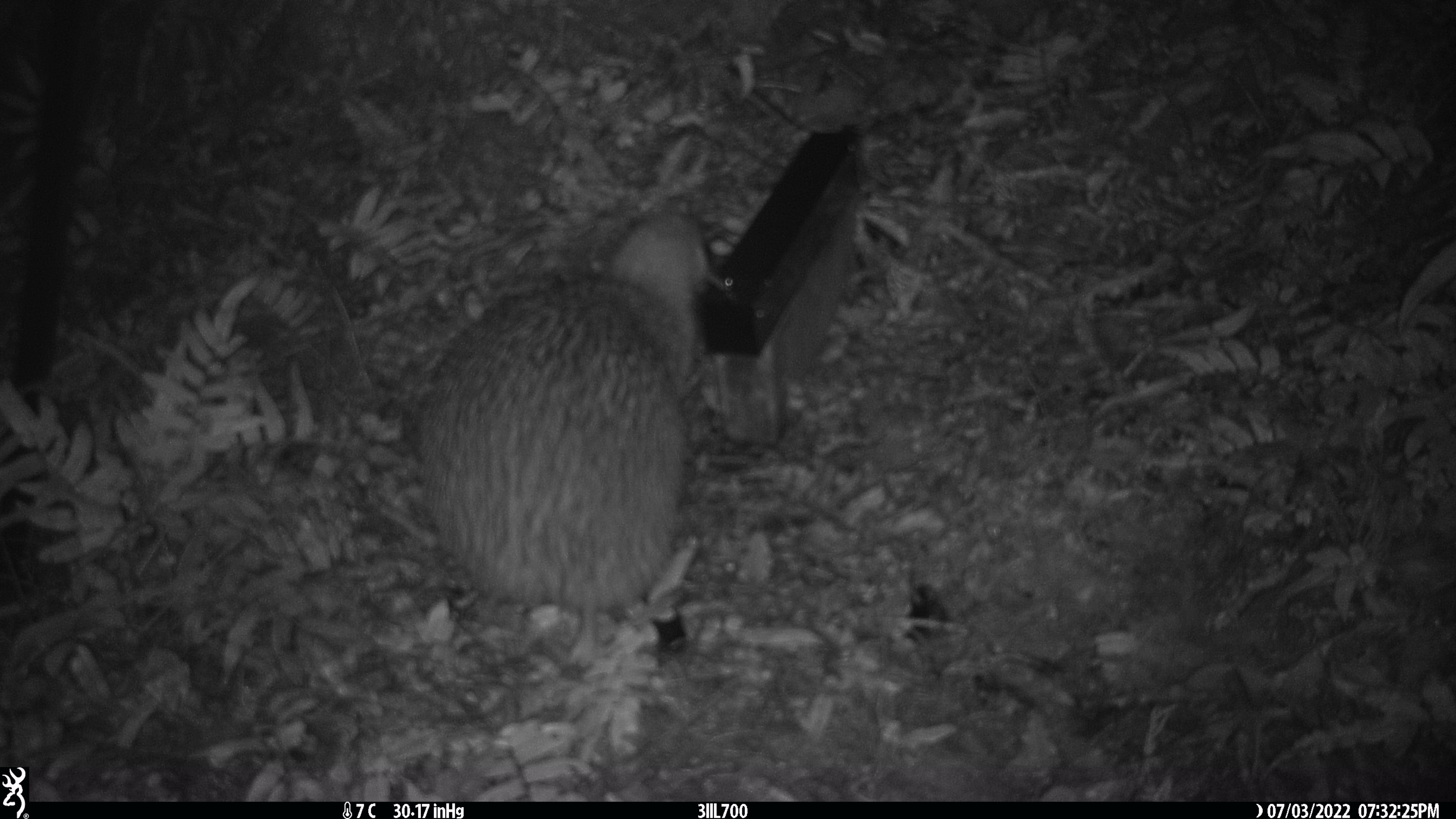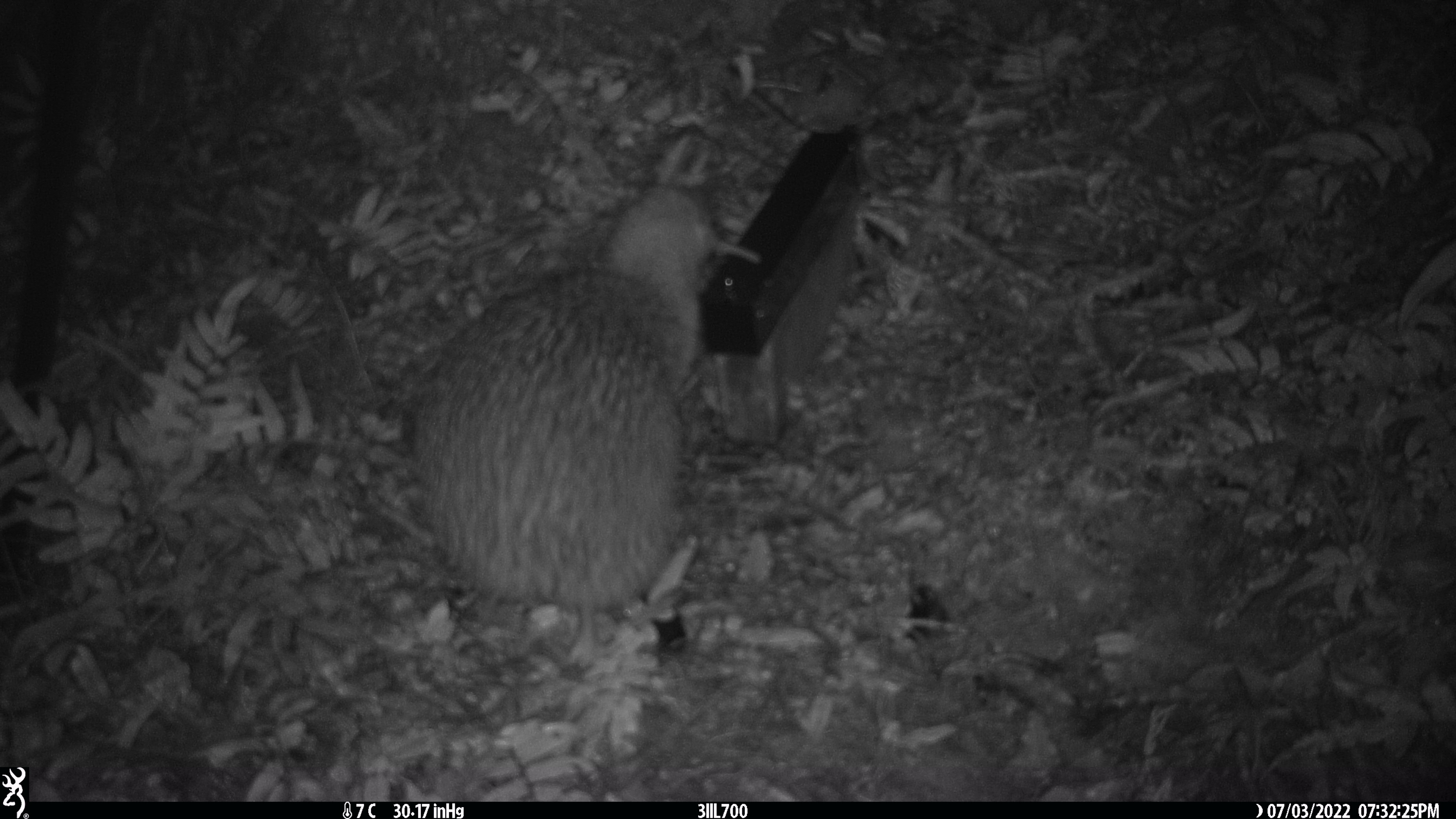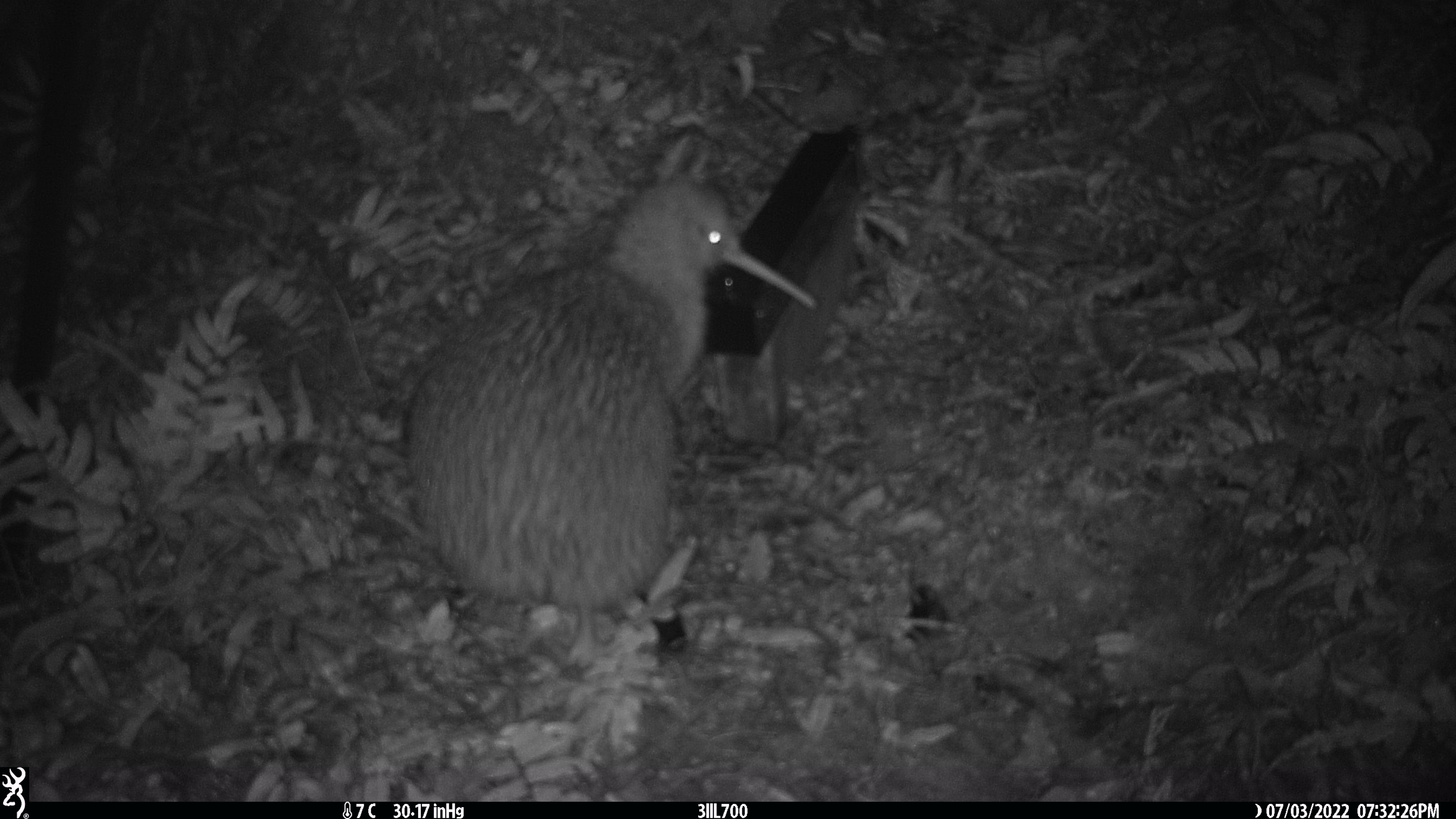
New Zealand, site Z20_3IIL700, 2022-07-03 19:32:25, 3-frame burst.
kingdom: Animalia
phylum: Chordata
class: Aves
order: Apterygiformes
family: Apterygidae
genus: Apteryx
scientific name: Apteryx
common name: kiwi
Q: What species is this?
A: Kiwi (Apteryx).